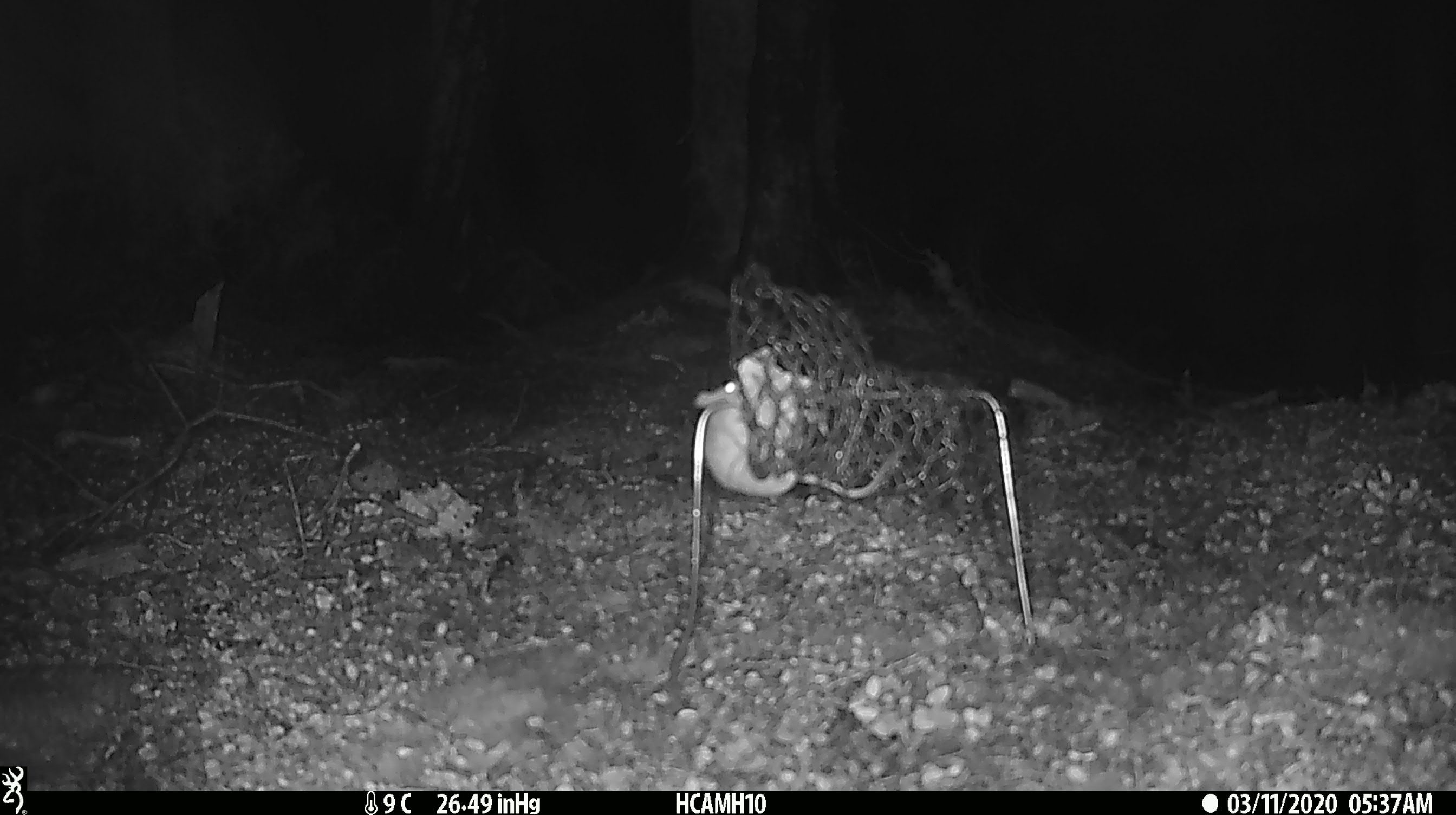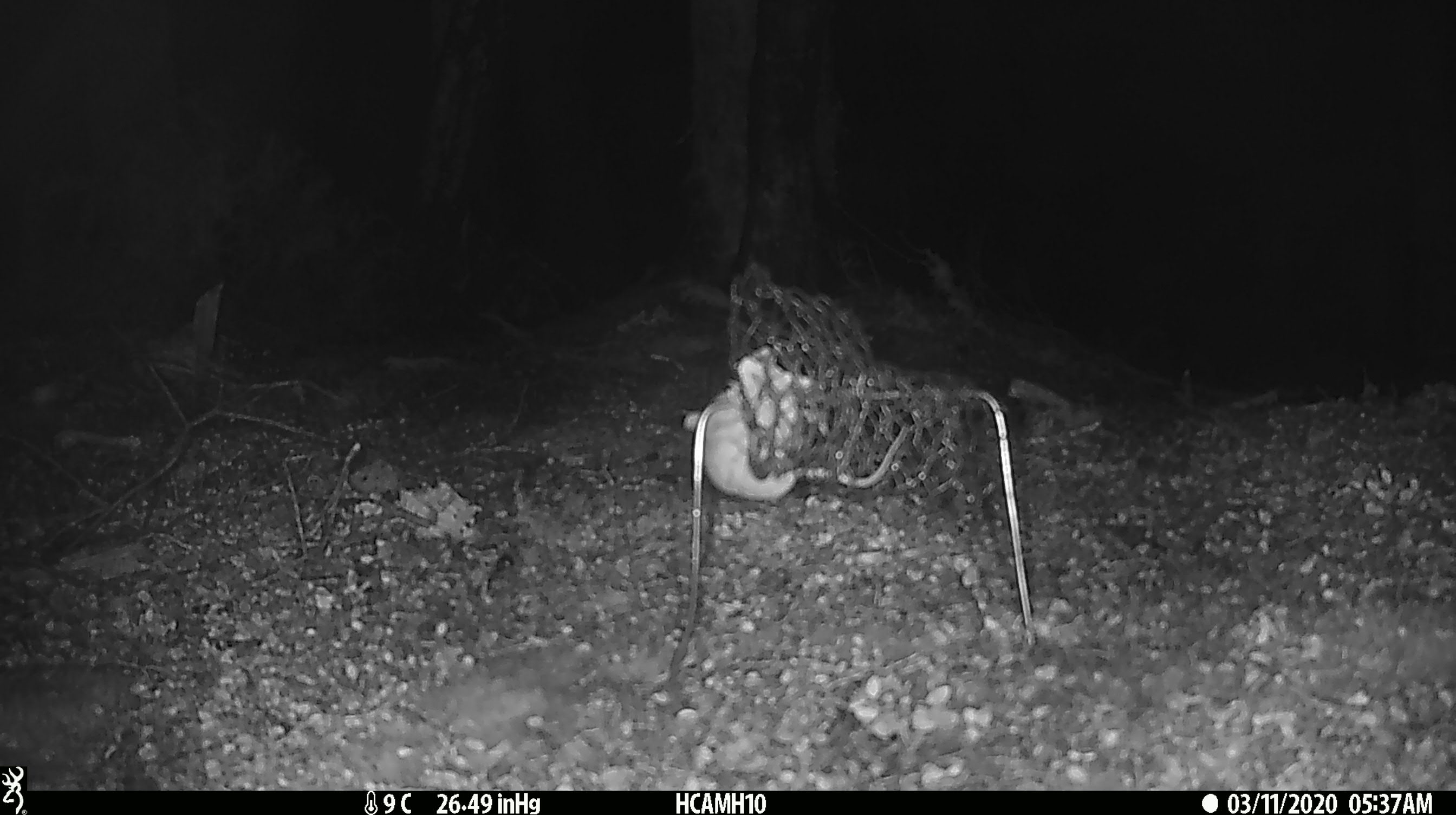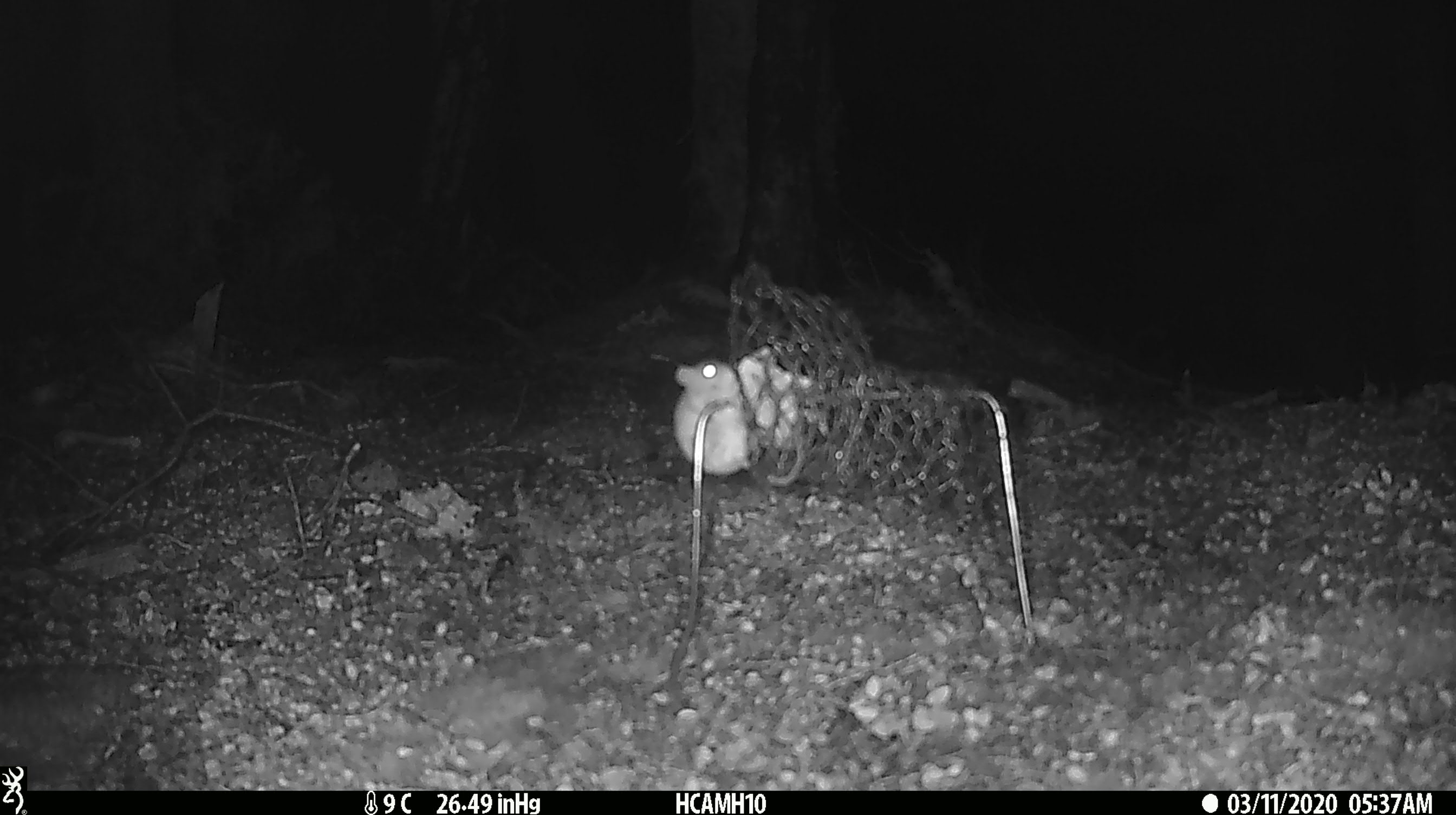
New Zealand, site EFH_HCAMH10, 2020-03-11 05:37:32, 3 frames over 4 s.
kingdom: Animalia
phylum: Chordata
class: Mammalia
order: Rodentia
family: Muridae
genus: Mus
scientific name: Mus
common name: mouse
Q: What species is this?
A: Mouse (Mus).